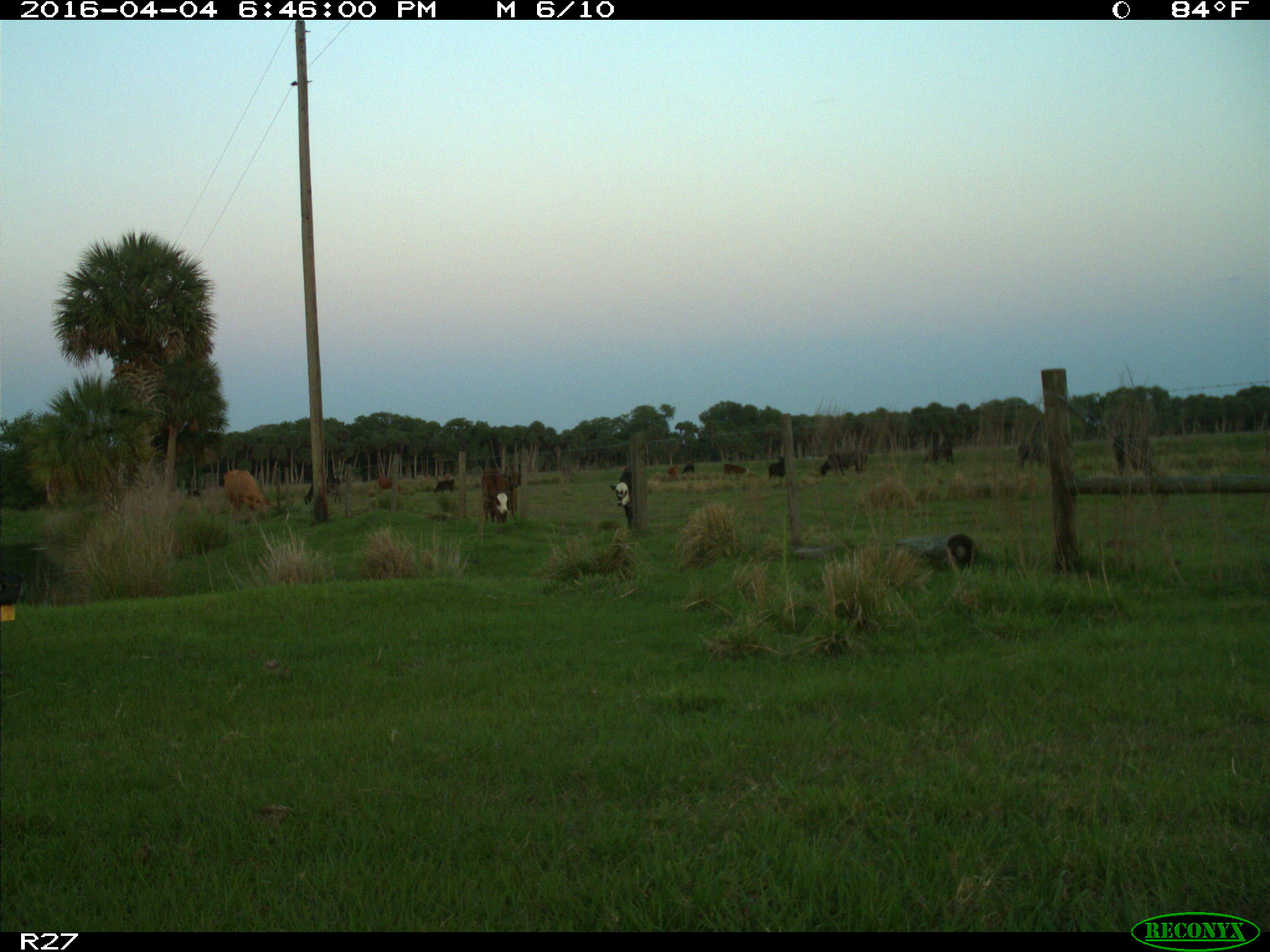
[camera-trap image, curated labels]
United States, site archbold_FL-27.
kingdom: Animalia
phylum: Chordata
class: Mammalia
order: Artiodactyla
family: Bovidae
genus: Bos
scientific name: Bos taurus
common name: domestic cow